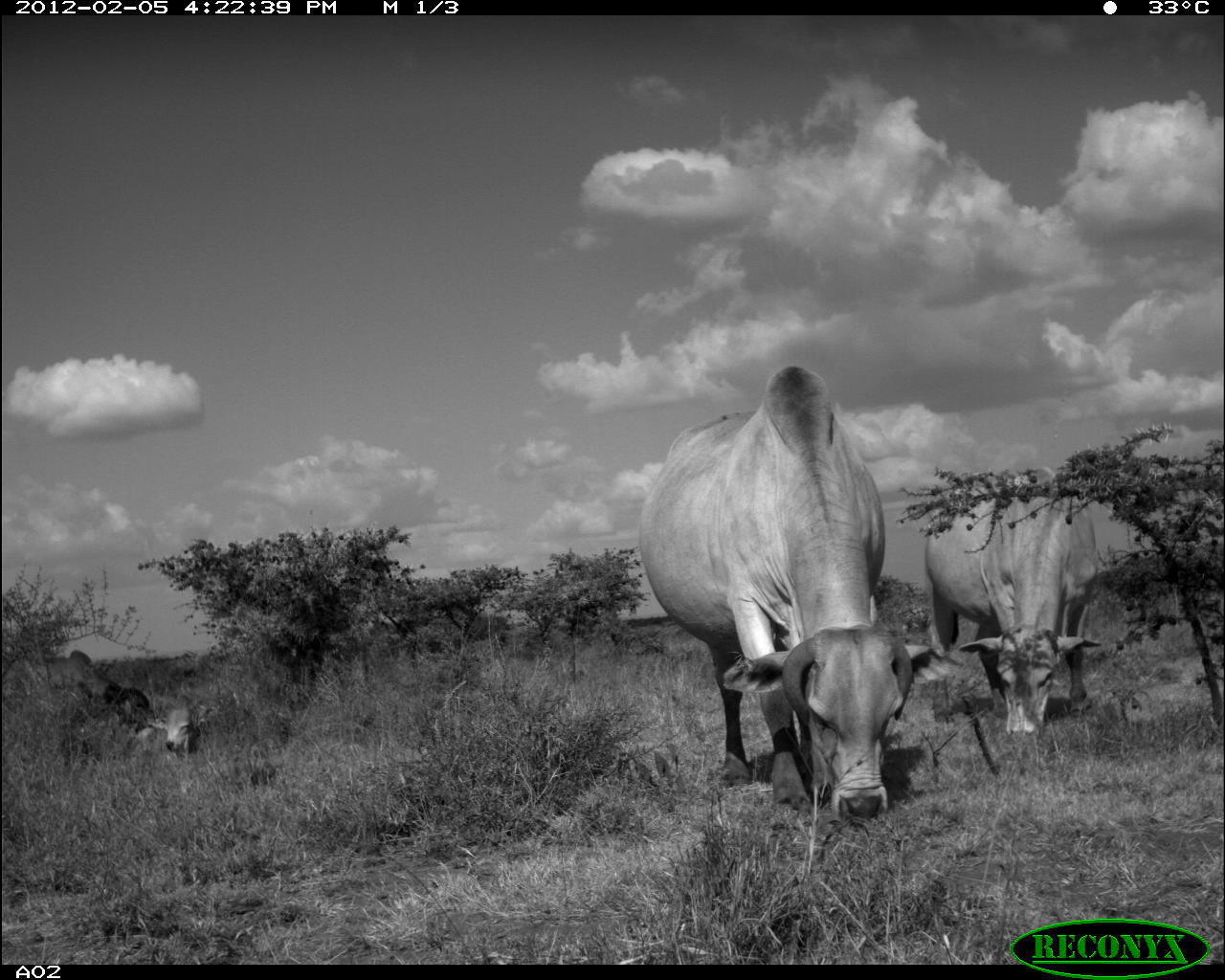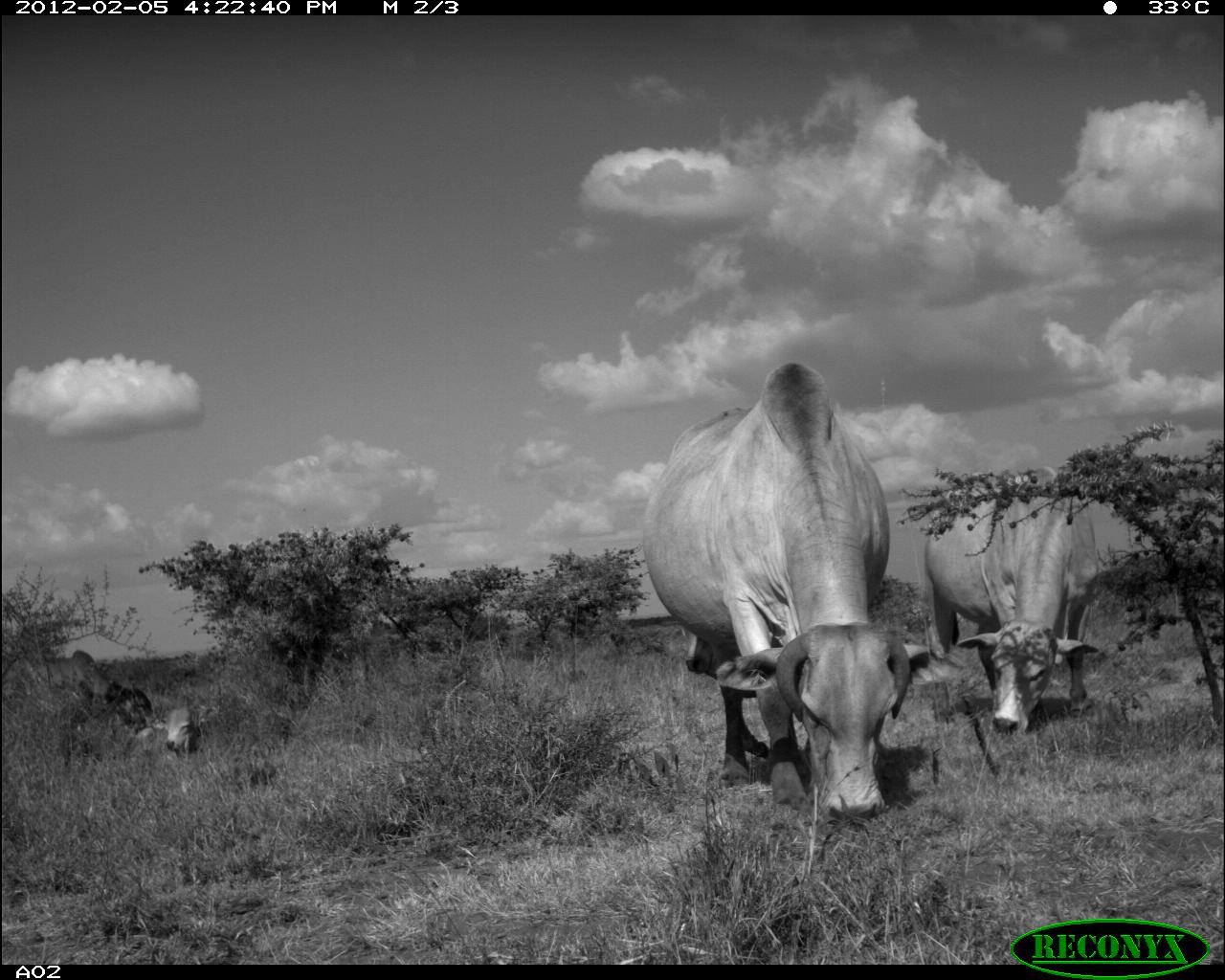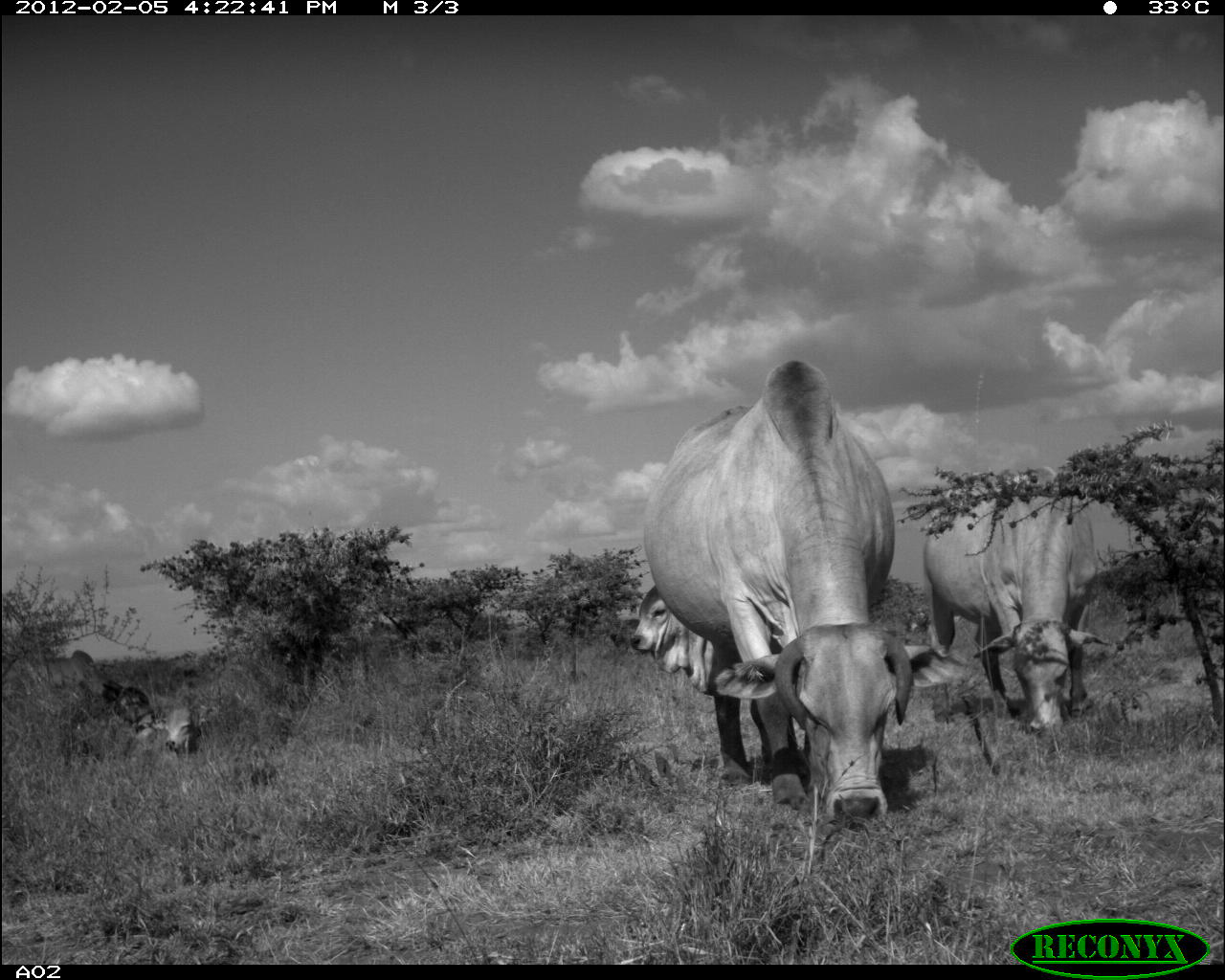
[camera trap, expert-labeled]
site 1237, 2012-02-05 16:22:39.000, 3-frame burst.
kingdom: Animalia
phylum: Chordata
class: Mammalia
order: Artiodactyla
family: Bovidae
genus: Bos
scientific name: Bos taurus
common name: domestic cattle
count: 4